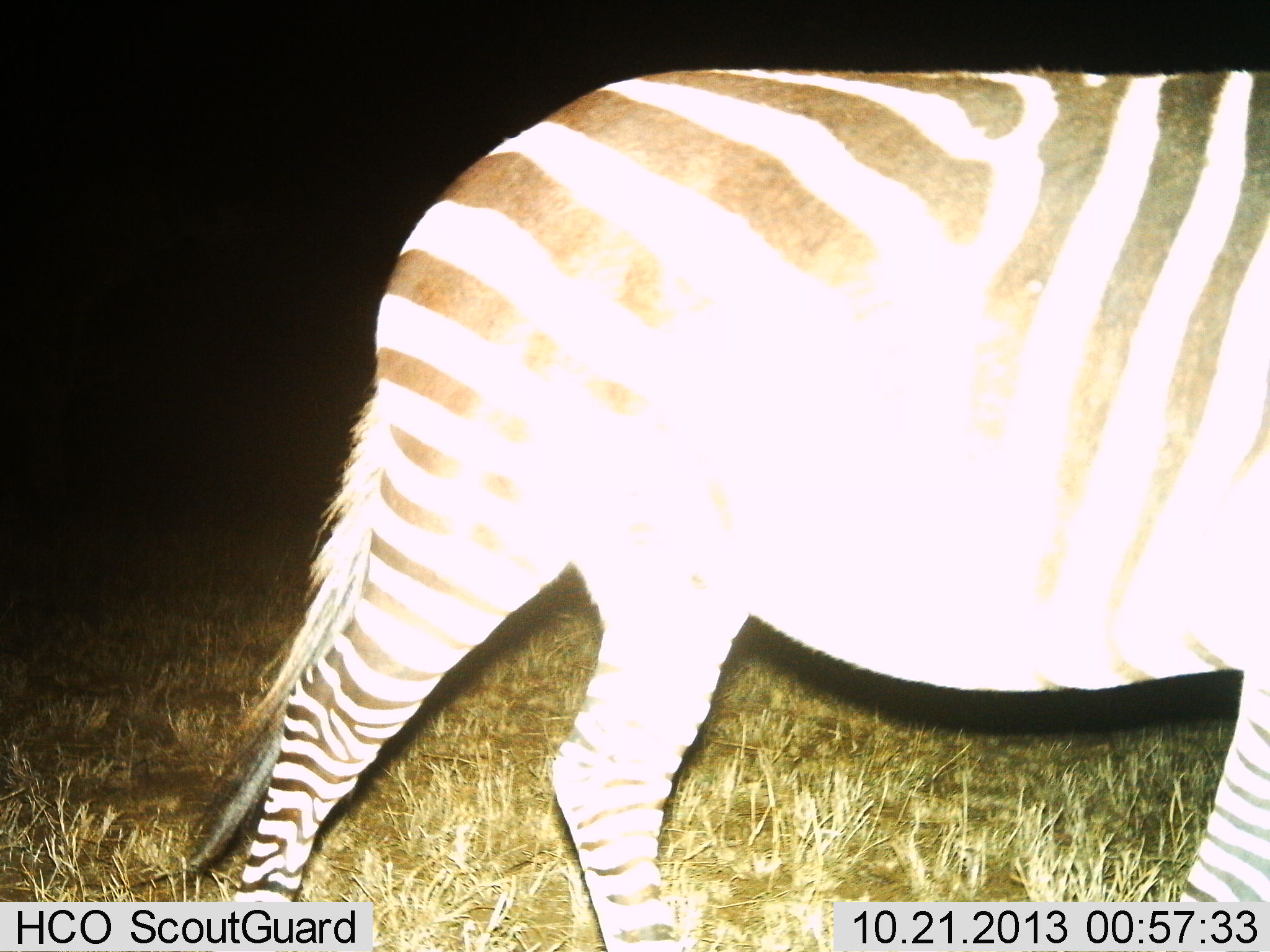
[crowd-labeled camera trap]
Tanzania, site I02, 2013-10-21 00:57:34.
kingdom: Animalia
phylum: Chordata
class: Mammalia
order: Perissodactyla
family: Equidae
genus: Equus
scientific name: Equus quagga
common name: plains zebra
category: zebra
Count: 1.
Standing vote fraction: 30%.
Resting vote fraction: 0%.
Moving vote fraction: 70%.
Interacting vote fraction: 0%.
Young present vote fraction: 0%.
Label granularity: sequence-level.